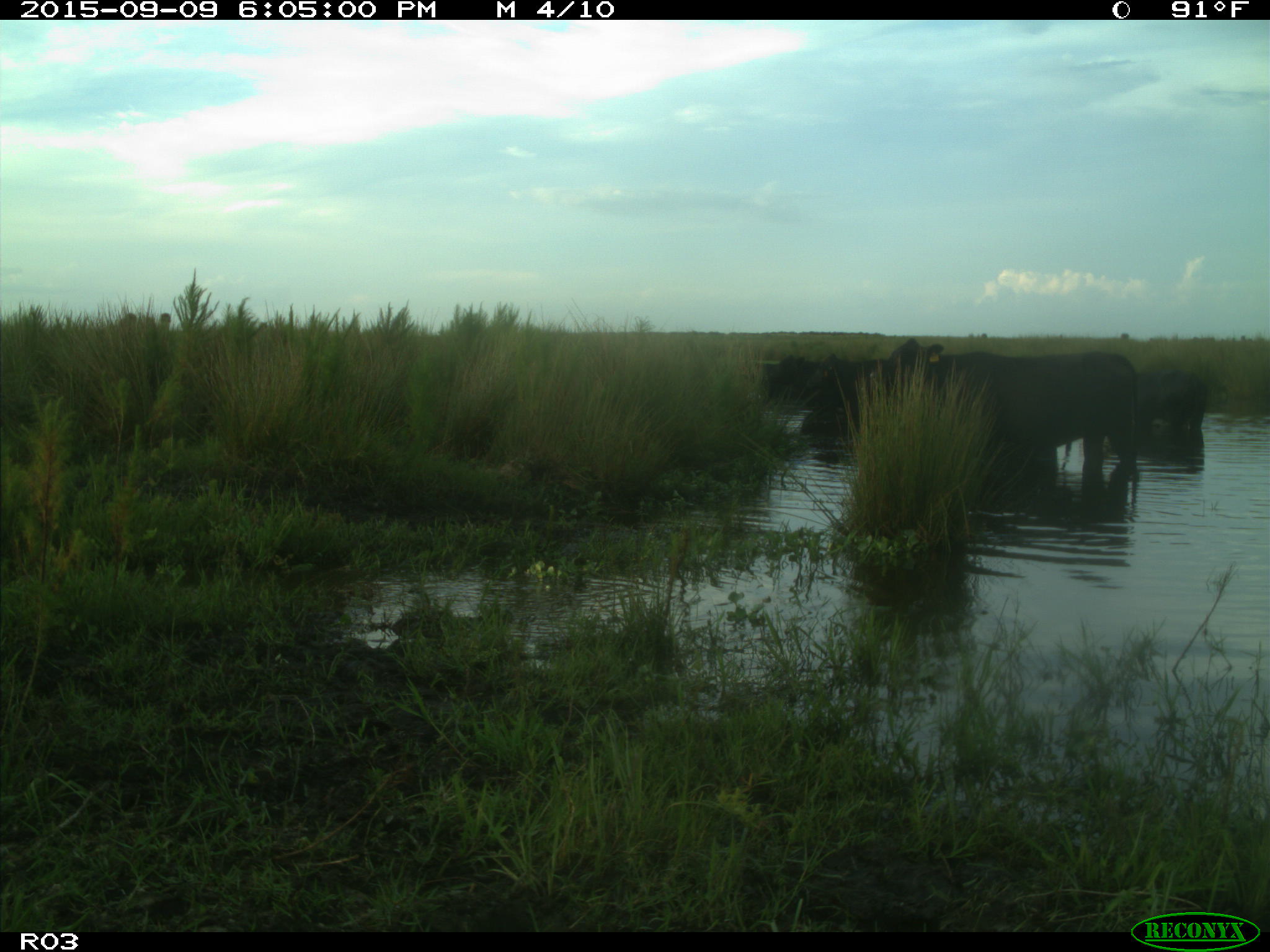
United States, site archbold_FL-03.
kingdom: Animalia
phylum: Chordata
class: Mammalia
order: Artiodactyla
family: Bovidae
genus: Bos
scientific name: Bos taurus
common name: domestic cow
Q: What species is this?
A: Bos taurus (domestic cow).